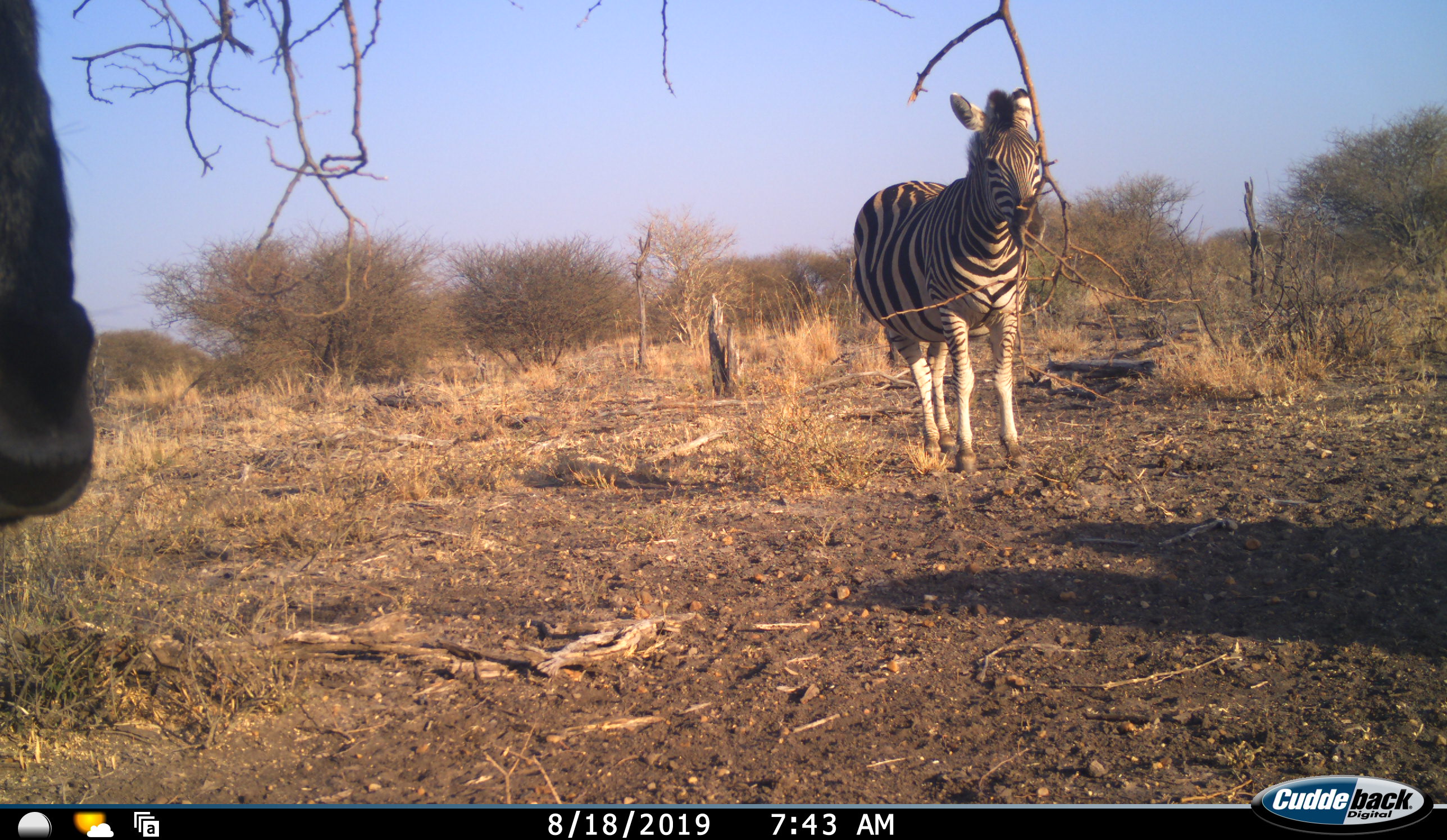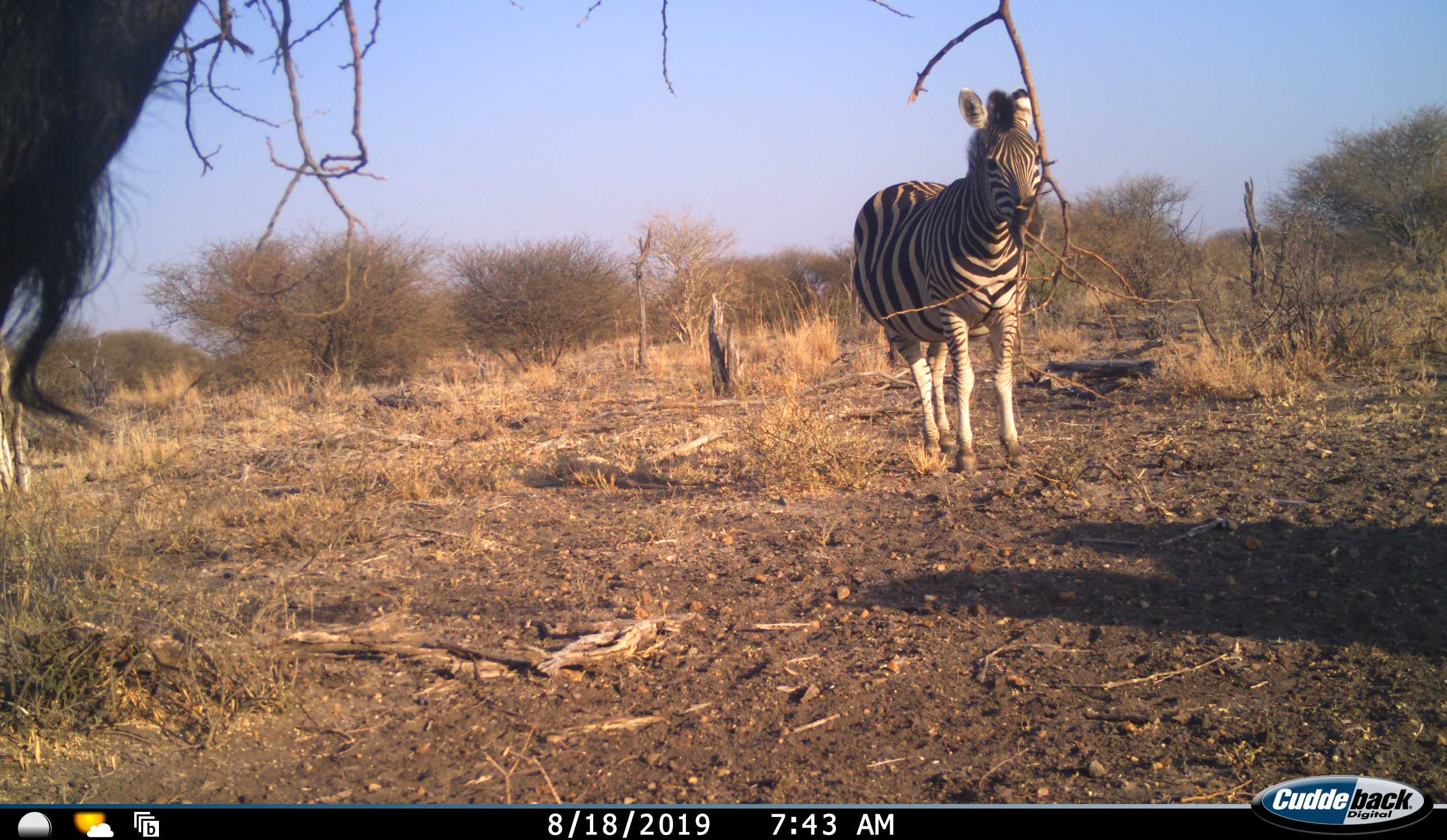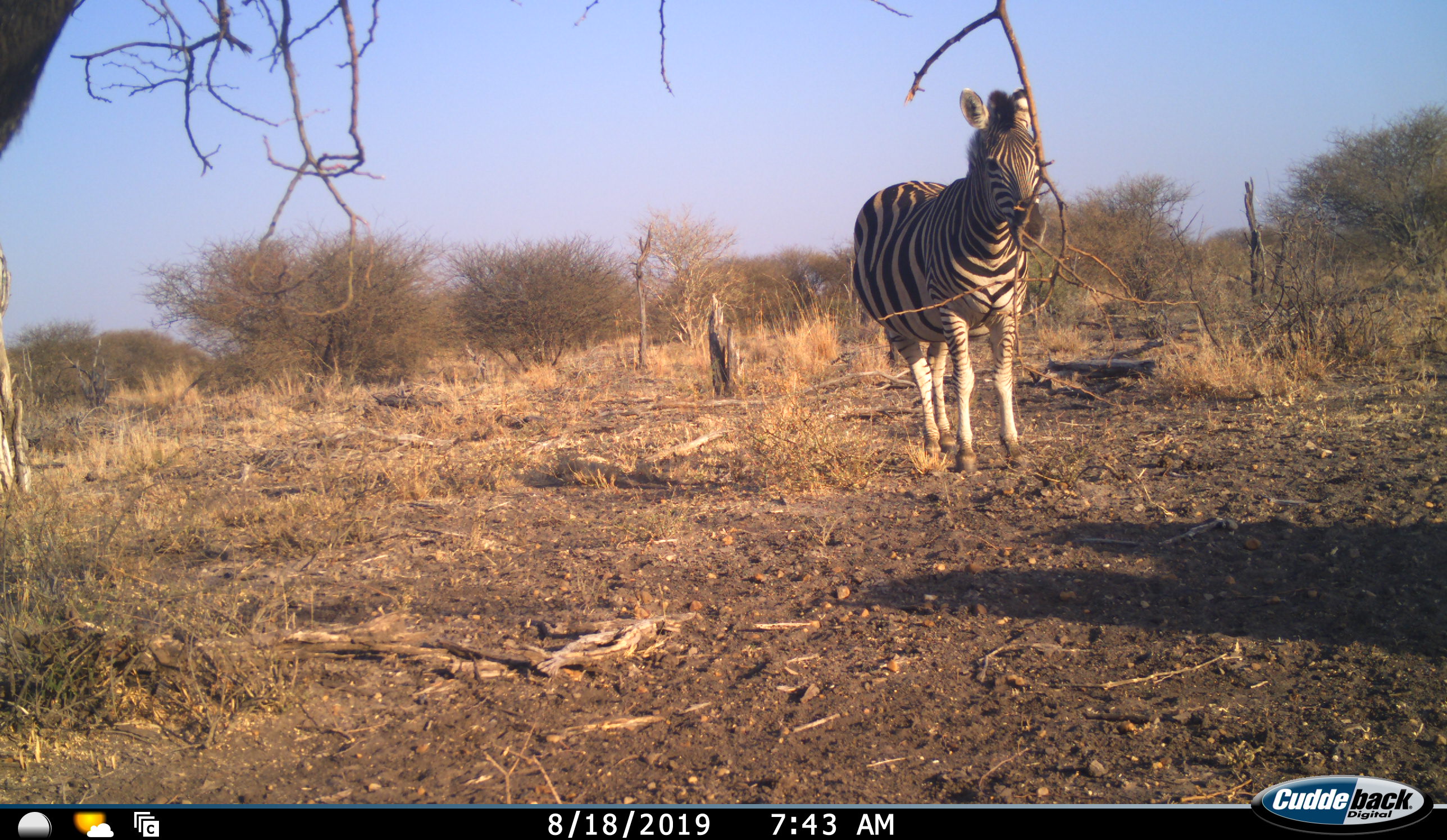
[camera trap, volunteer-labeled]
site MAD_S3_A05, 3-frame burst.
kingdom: Animalia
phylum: Chordata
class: Mammalia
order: Perissodactyla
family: Equidae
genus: Equus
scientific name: Equus quagga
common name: plains zebra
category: zebraplains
Zebraplains (plains zebra) (Equus quagga), count 1. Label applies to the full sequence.